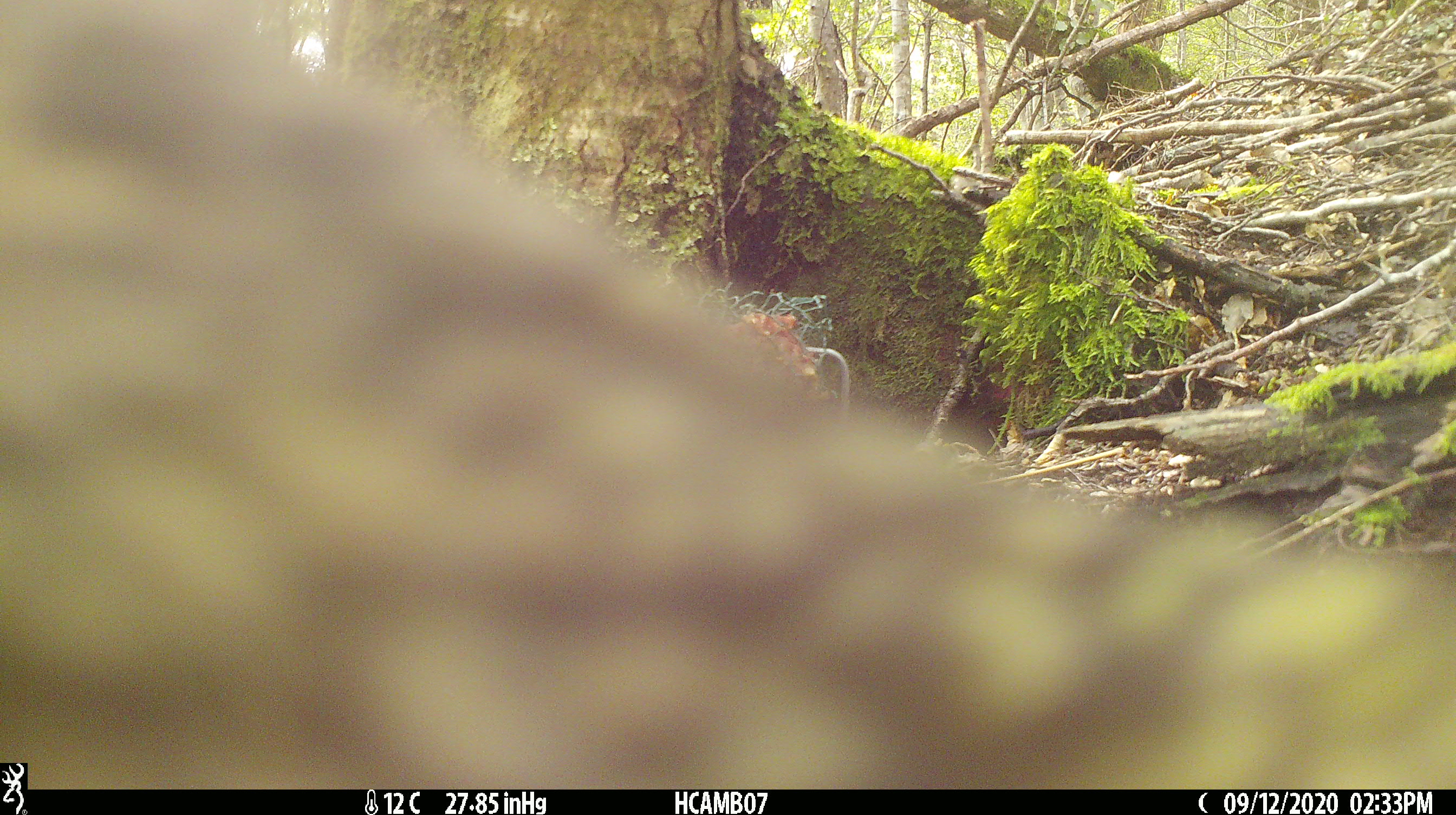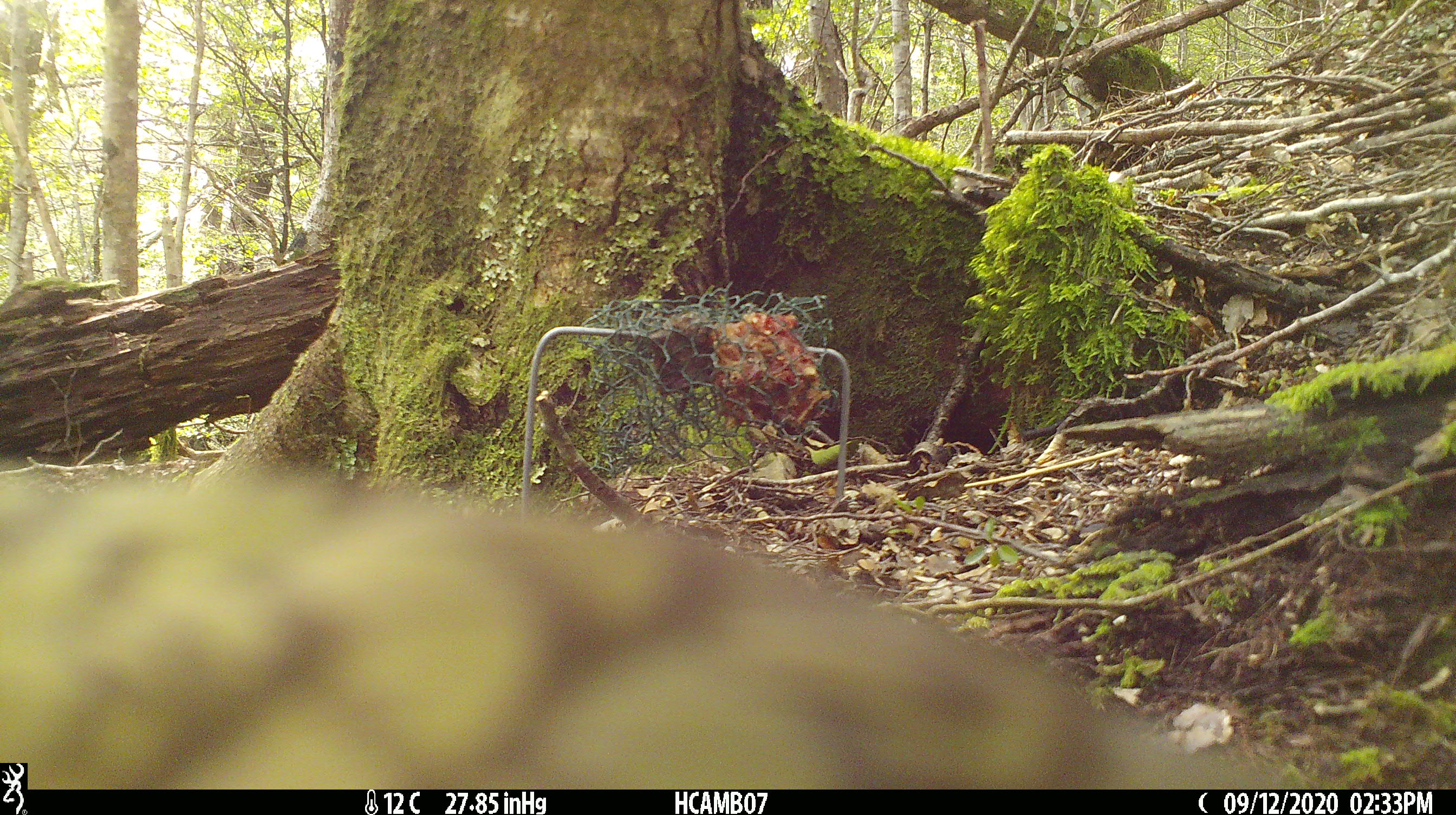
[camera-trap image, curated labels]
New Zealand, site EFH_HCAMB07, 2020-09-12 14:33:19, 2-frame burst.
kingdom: Animalia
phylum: Chordata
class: Aves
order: Psittaciformes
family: Strigopidae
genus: Nestor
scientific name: Nestor notabilis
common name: kea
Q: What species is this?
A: Kea (Nestor notabilis).